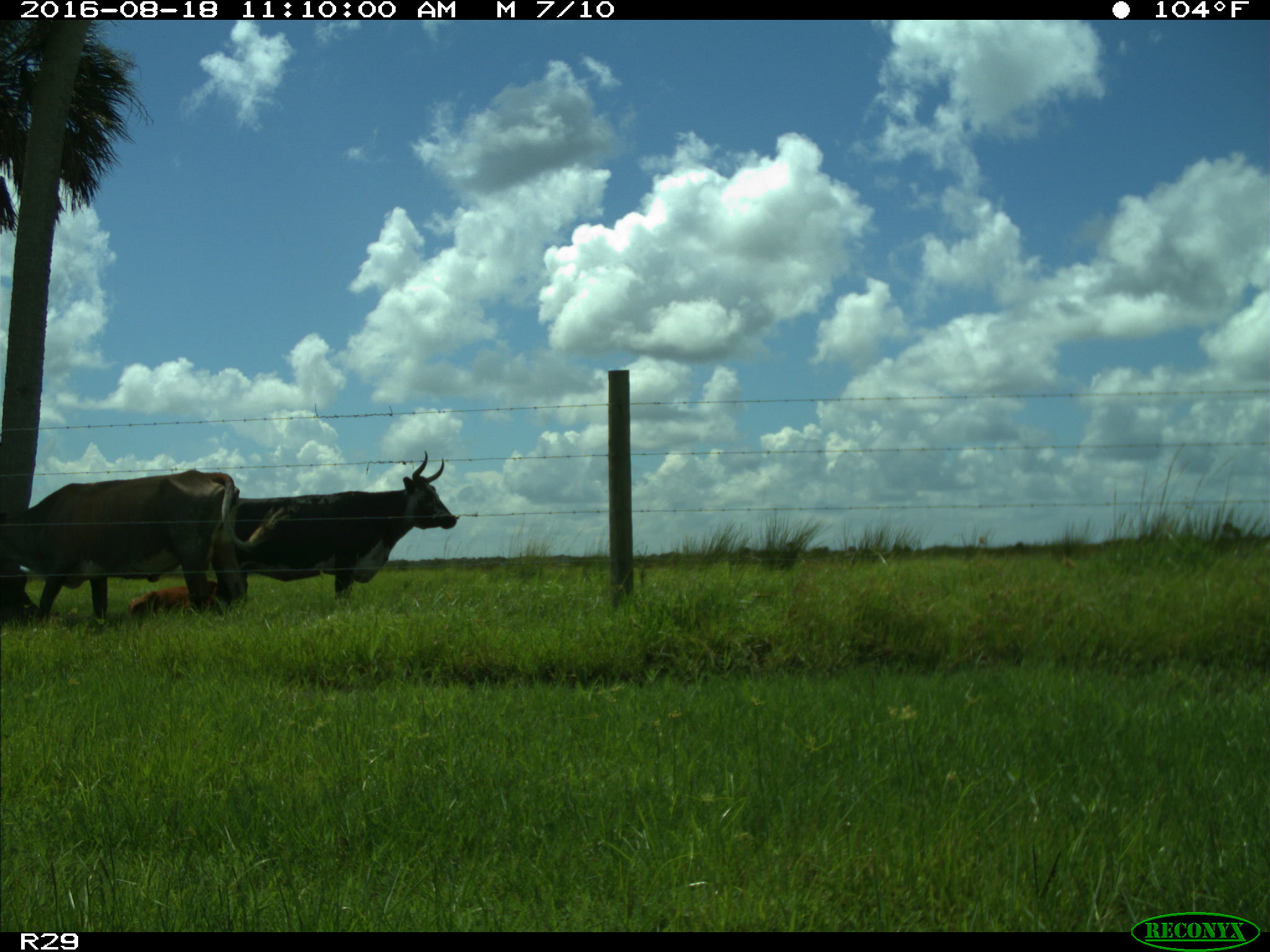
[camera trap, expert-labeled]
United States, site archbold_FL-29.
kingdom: Animalia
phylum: Chordata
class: Mammalia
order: Artiodactyla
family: Bovidae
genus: Bos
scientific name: Bos taurus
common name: domestic cow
Bos taurus (domestic cow).